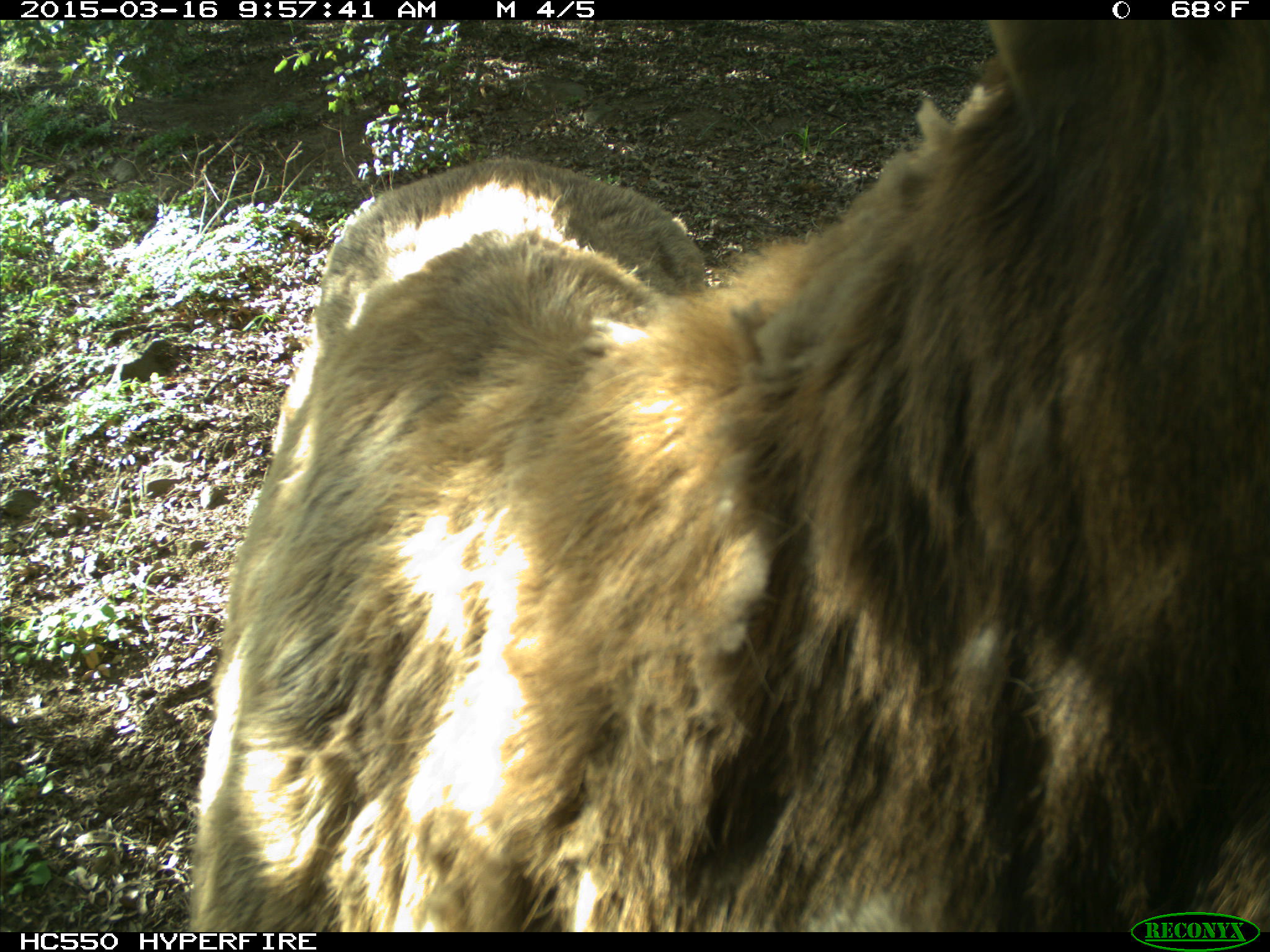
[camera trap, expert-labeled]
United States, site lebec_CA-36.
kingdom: Animalia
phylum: Chordata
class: Mammalia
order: Artiodactyla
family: Cervidae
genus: Cervus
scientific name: Cervus canadensis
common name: elk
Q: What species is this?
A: Cervus canadensis (elk).